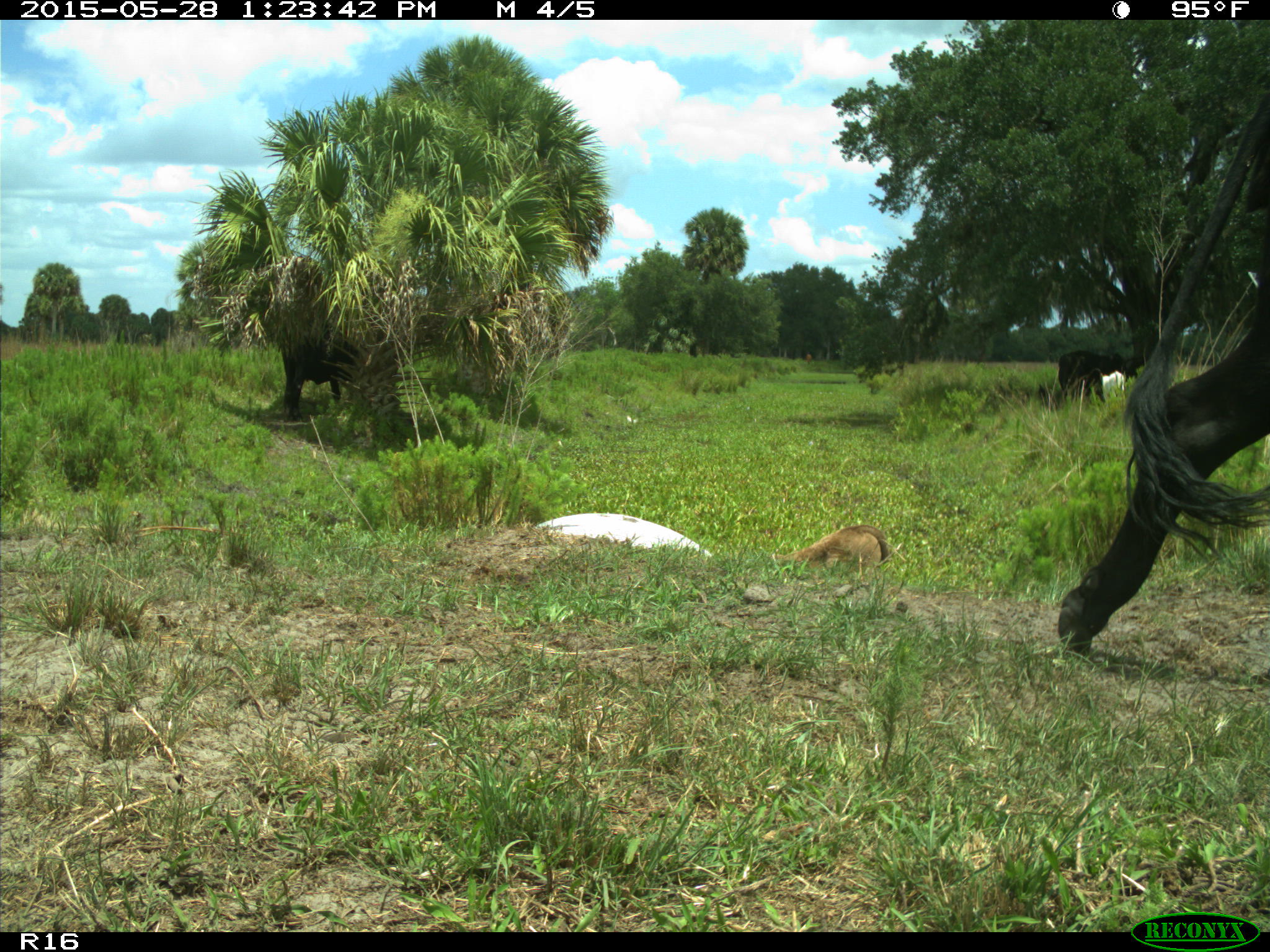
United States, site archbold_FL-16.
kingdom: Animalia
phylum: Chordata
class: Mammalia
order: Artiodactyla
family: Bovidae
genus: Bos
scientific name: Bos taurus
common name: domestic cow